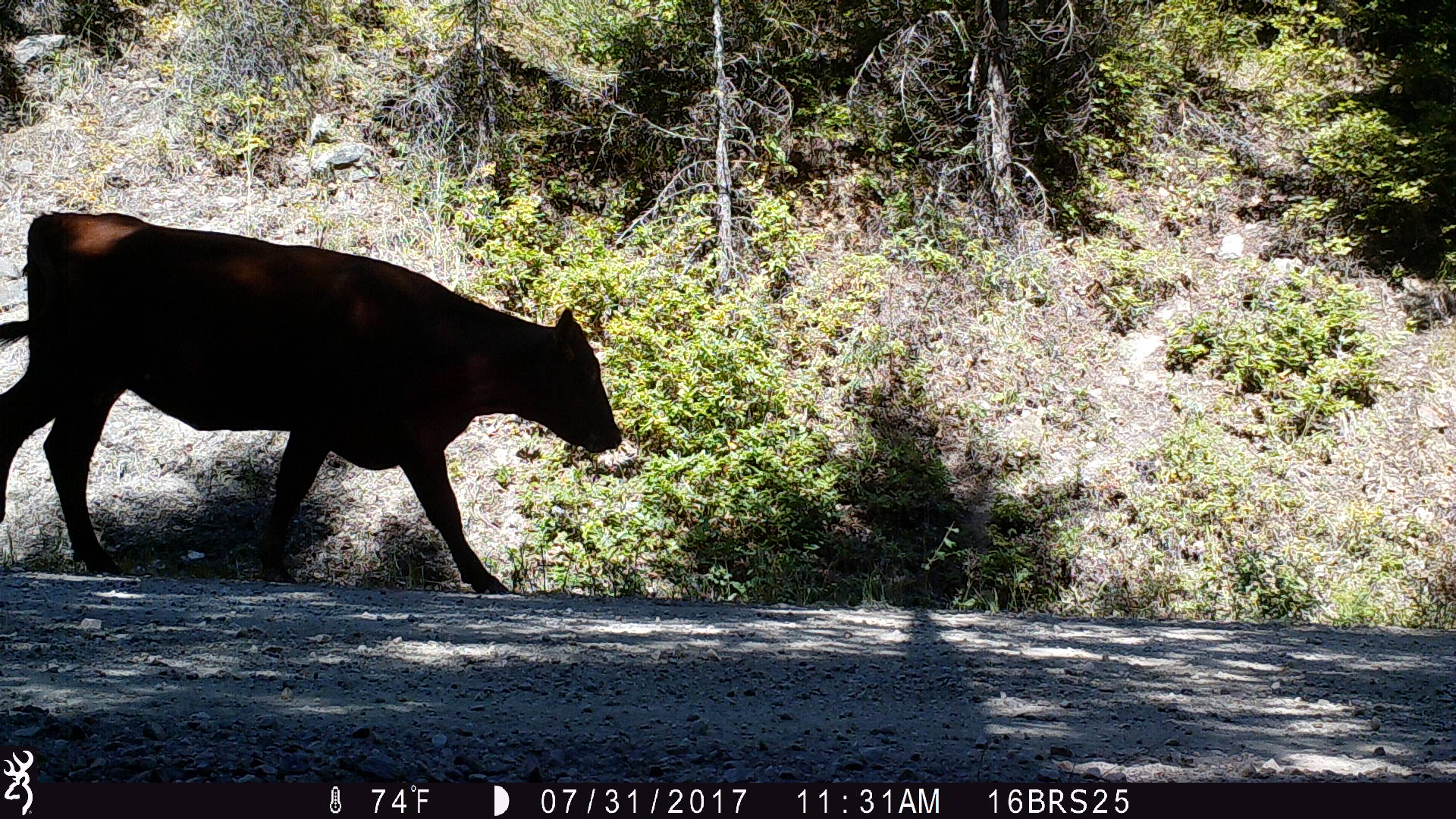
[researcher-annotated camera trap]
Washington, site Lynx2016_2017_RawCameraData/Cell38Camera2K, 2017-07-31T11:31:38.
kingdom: Animalia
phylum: Chordata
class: Mammalia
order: Artiodactyla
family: Bovidae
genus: Bos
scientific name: Bos taurus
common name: domestic cattle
Domestic cattle (Bos taurus). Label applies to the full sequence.